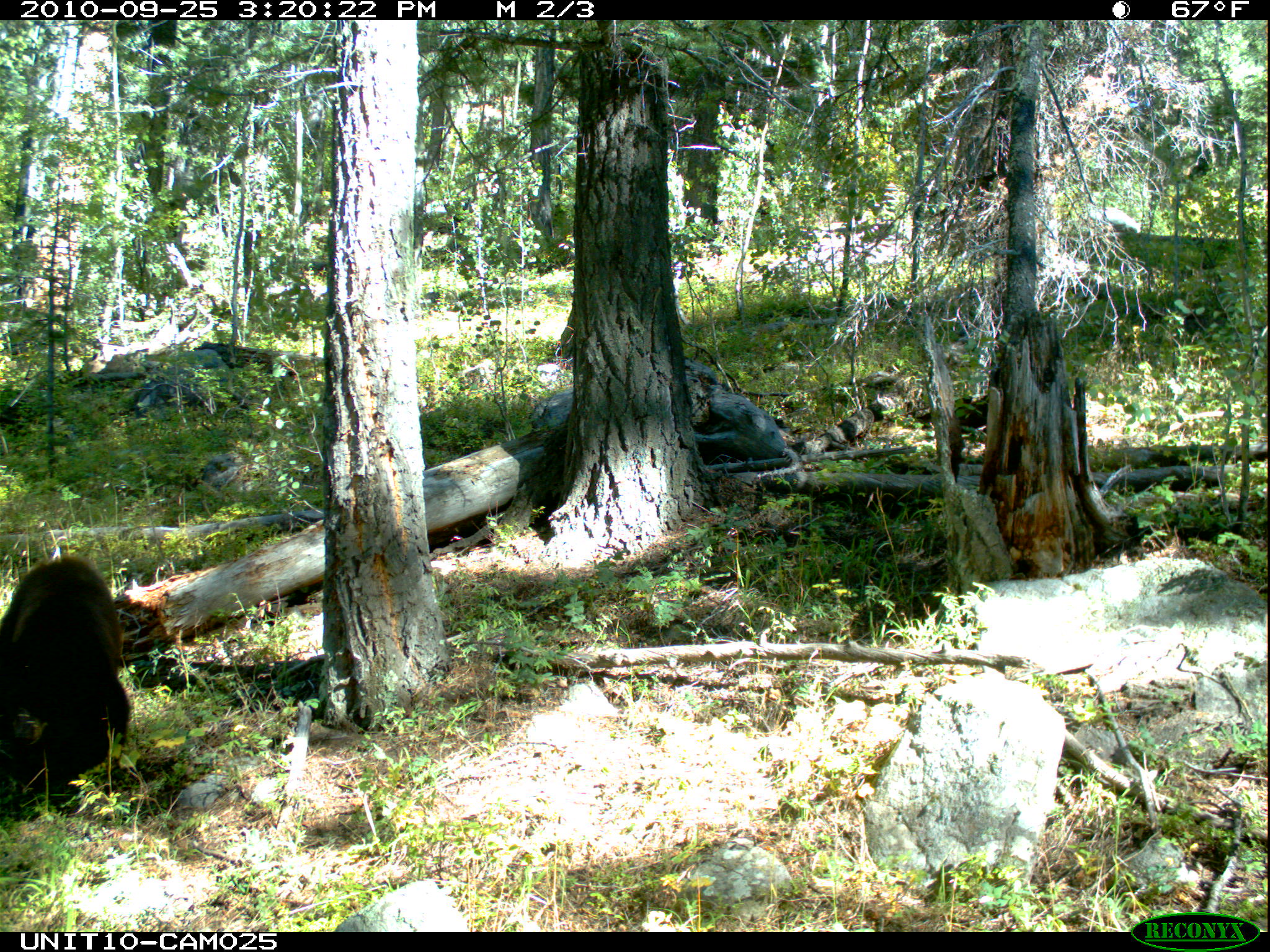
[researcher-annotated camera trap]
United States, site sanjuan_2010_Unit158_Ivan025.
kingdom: Animalia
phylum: Chordata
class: Mammalia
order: Carnivora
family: Ursidae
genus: Ursus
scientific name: Ursus americanus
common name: american black bear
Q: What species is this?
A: Ursus americanus (american black bear).